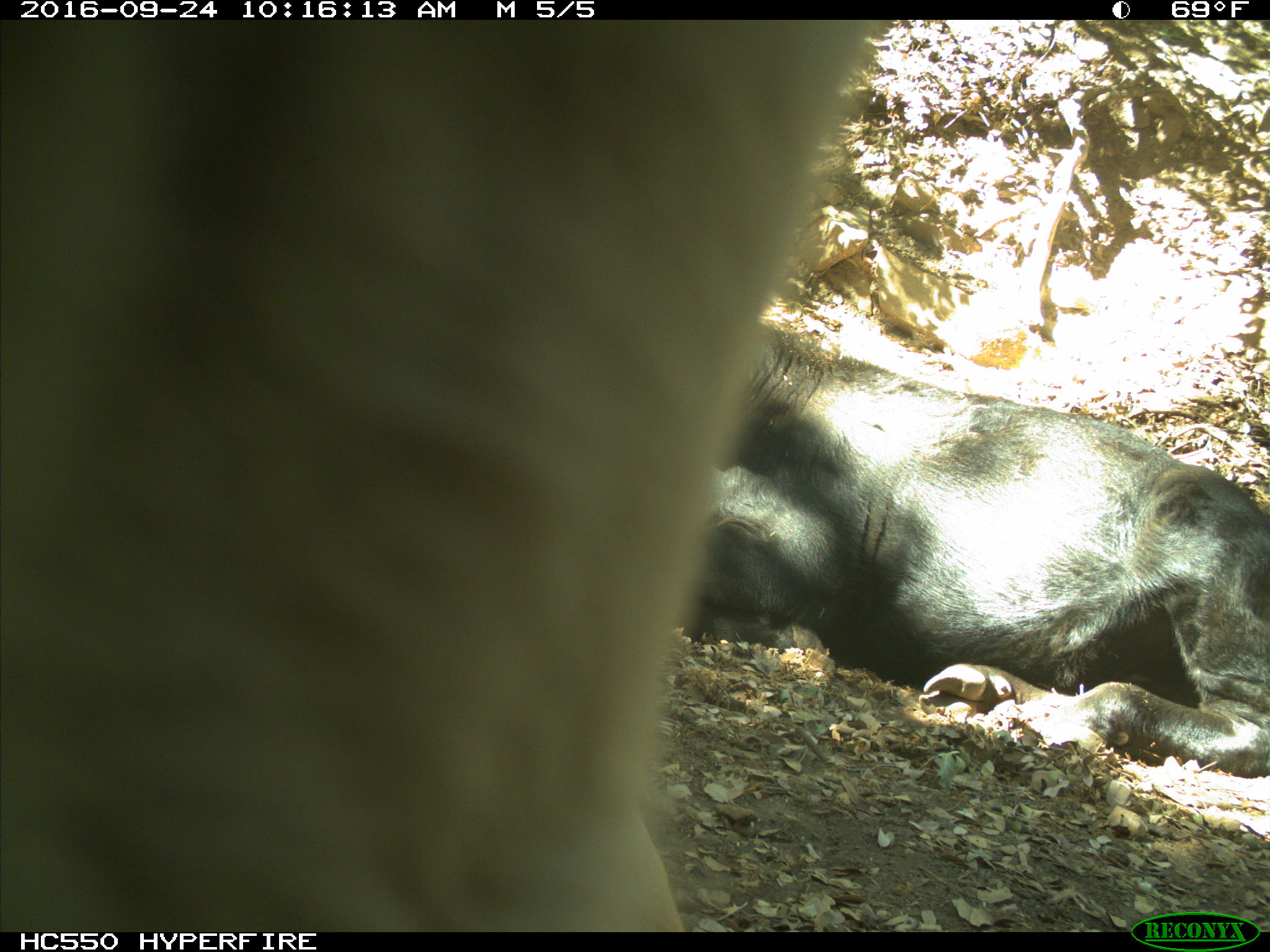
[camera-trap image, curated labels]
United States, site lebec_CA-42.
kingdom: Animalia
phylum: Chordata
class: Mammalia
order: Artiodactyla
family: Bovidae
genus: Bos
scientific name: Bos taurus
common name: domestic cow